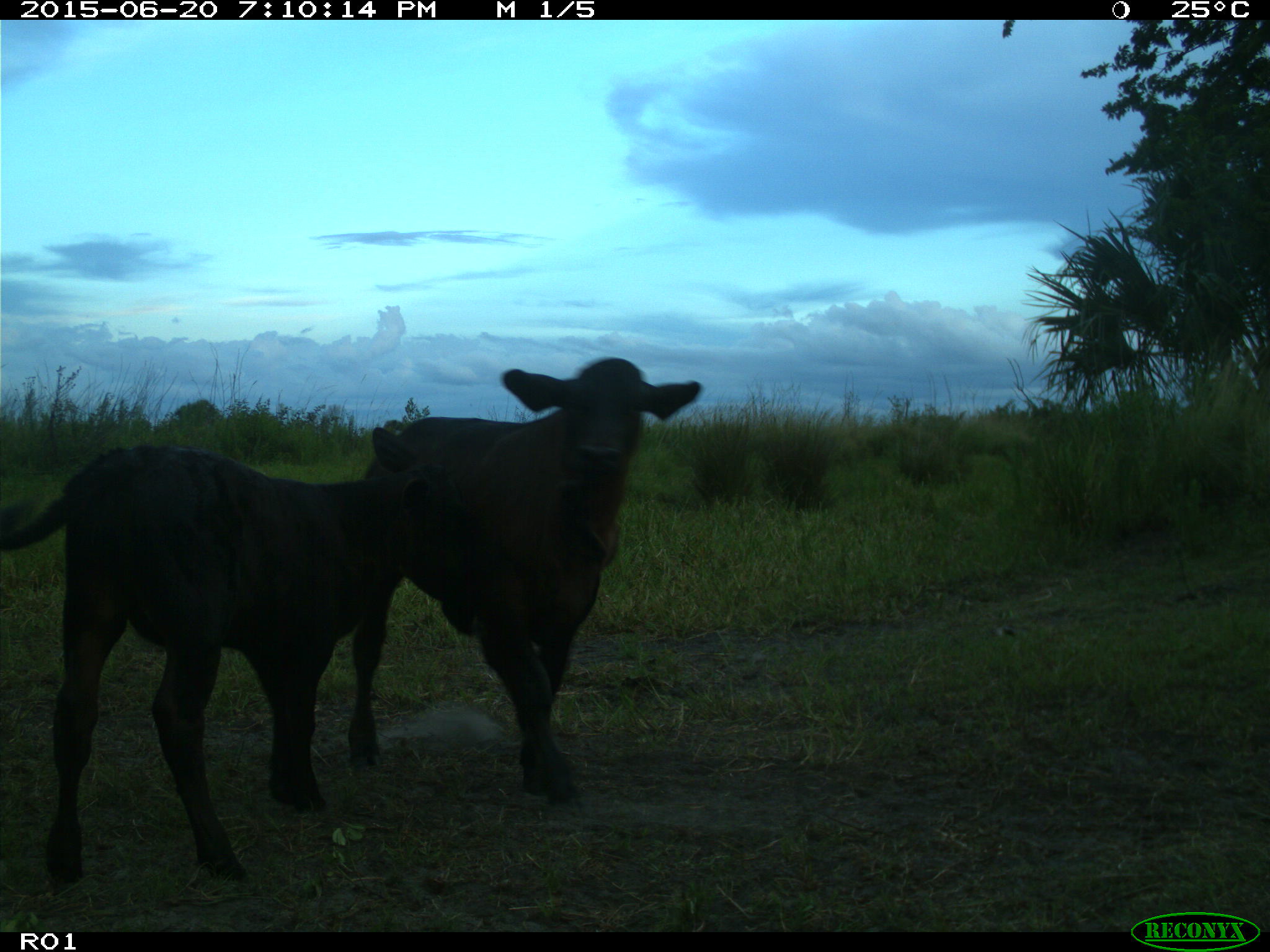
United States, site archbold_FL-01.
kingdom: Animalia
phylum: Chordata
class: Mammalia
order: Artiodactyla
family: Bovidae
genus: Bos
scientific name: Bos taurus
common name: domestic cow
Bos taurus (domestic cow).